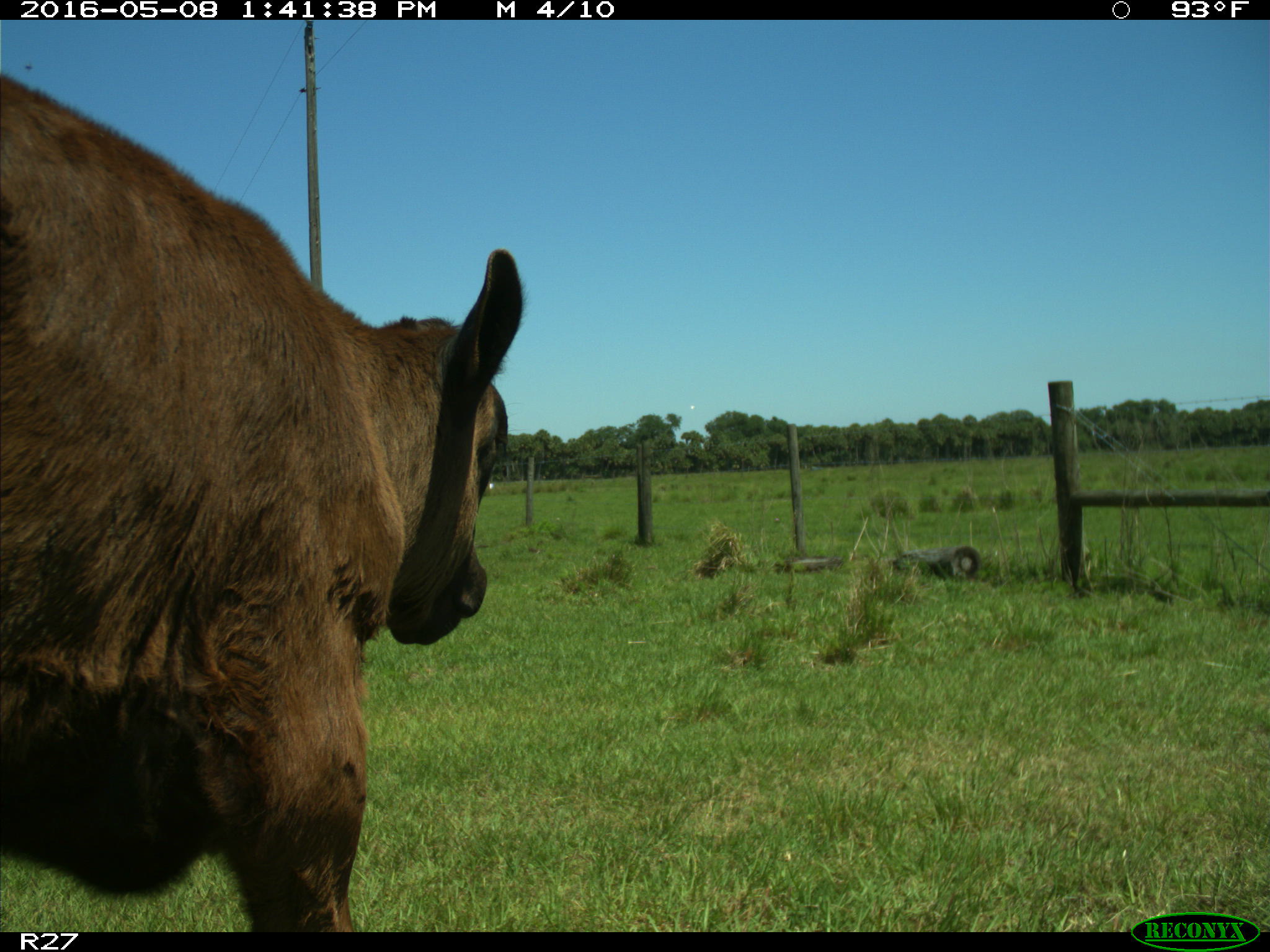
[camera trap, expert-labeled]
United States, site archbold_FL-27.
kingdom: Animalia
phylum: Chordata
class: Mammalia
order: Artiodactyla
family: Bovidae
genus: Bos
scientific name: Bos taurus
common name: domestic cow